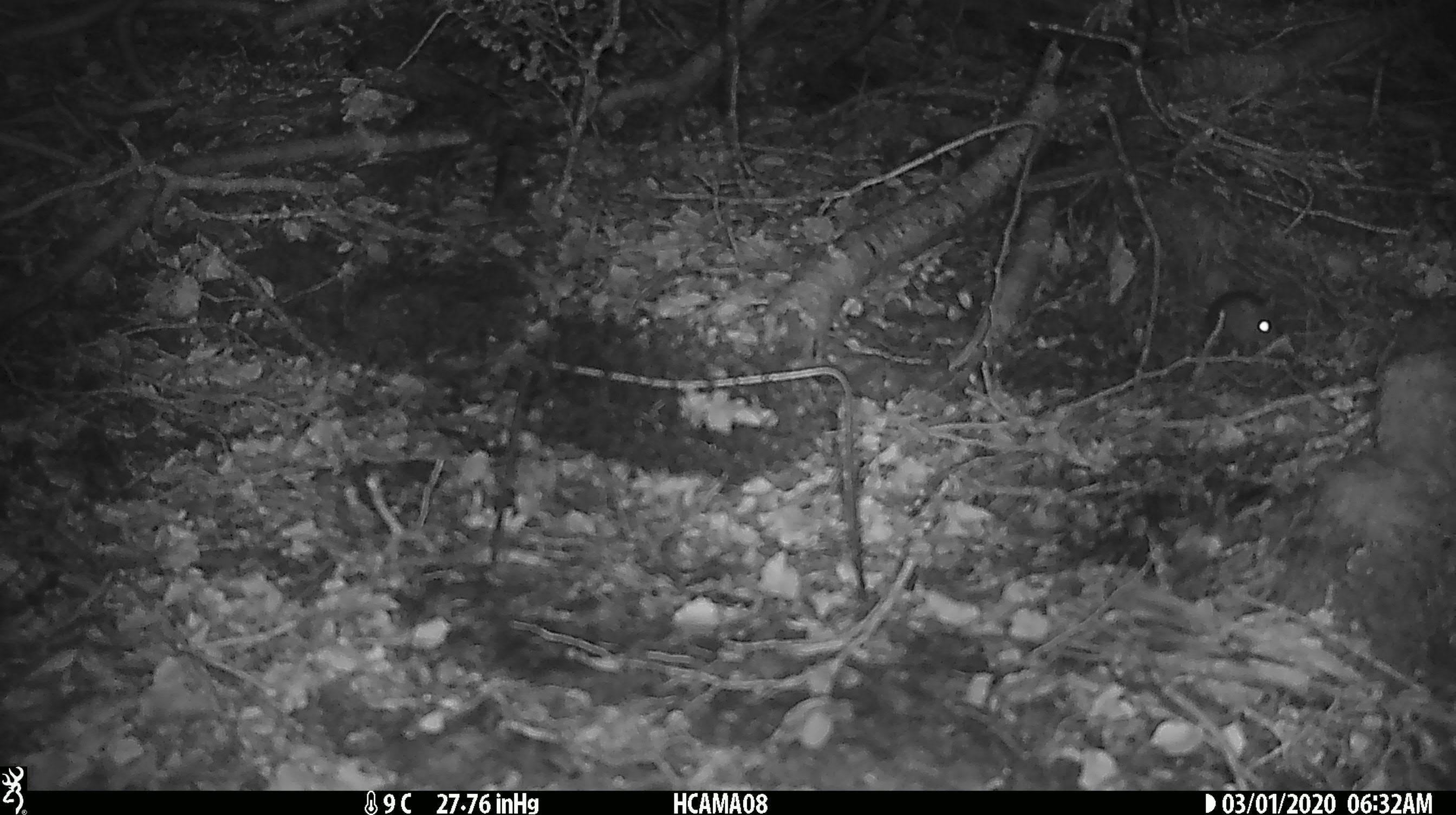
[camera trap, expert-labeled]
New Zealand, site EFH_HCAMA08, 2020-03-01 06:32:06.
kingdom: Animalia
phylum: Chordata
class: Mammalia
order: Rodentia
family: Muridae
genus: Mus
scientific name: Mus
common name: mouse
Mouse (Mus).